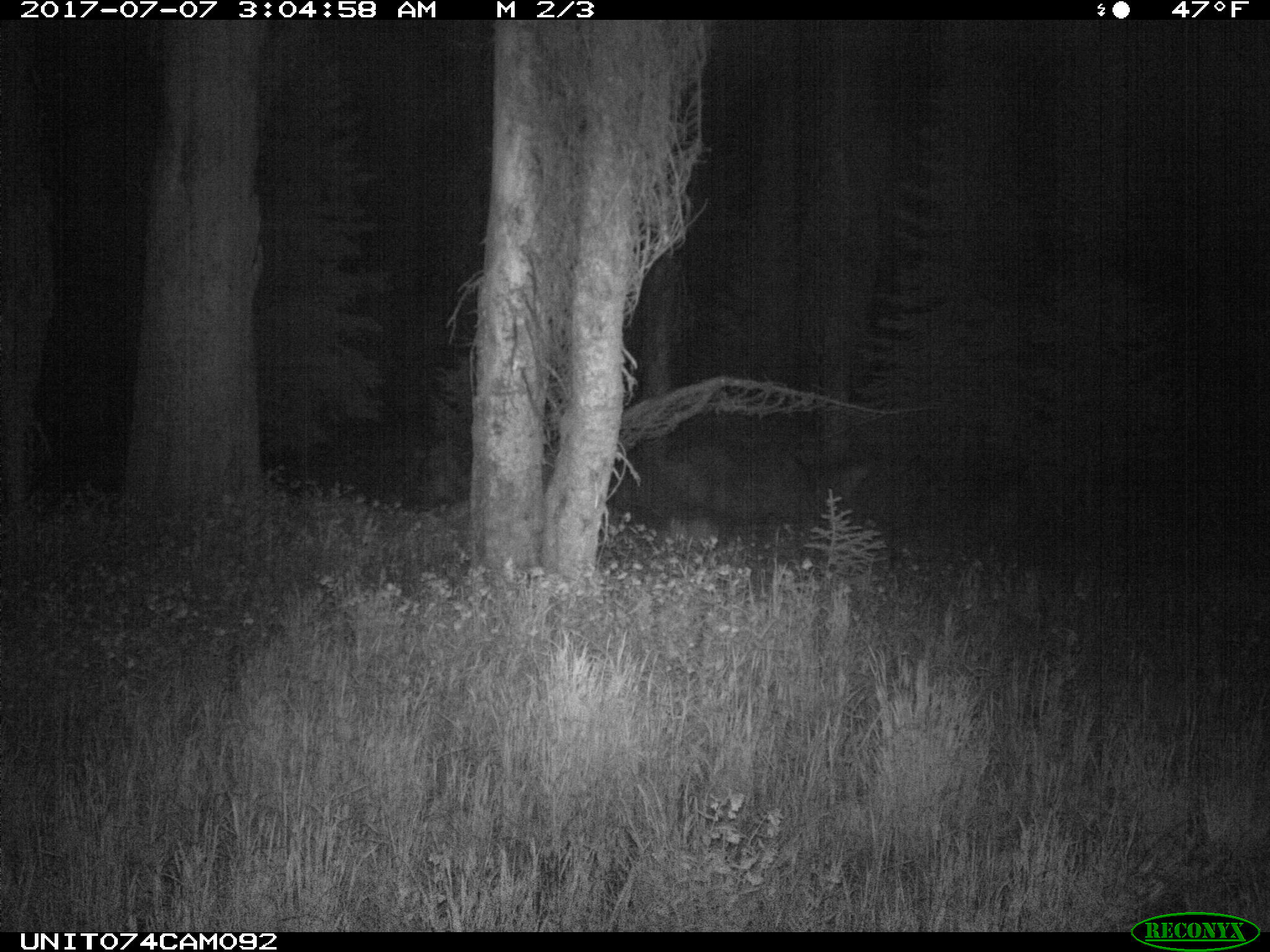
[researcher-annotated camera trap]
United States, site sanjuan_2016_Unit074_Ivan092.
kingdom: Animalia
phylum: Chordata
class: Mammalia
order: Artiodactyla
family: Cervidae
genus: Odocoileus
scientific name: Odocoileus hemionus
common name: mule deer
Odocoileus hemionus (mule deer).